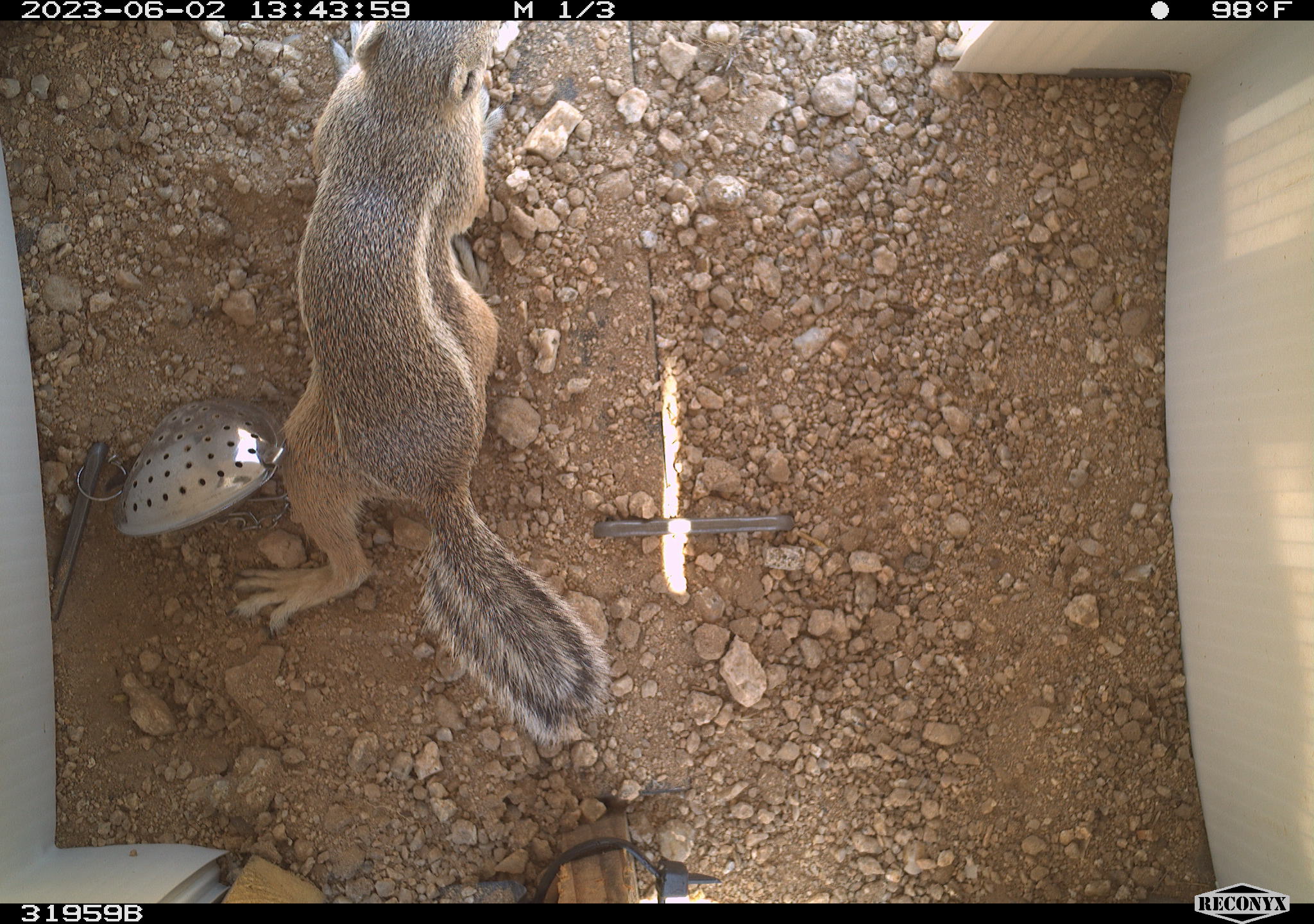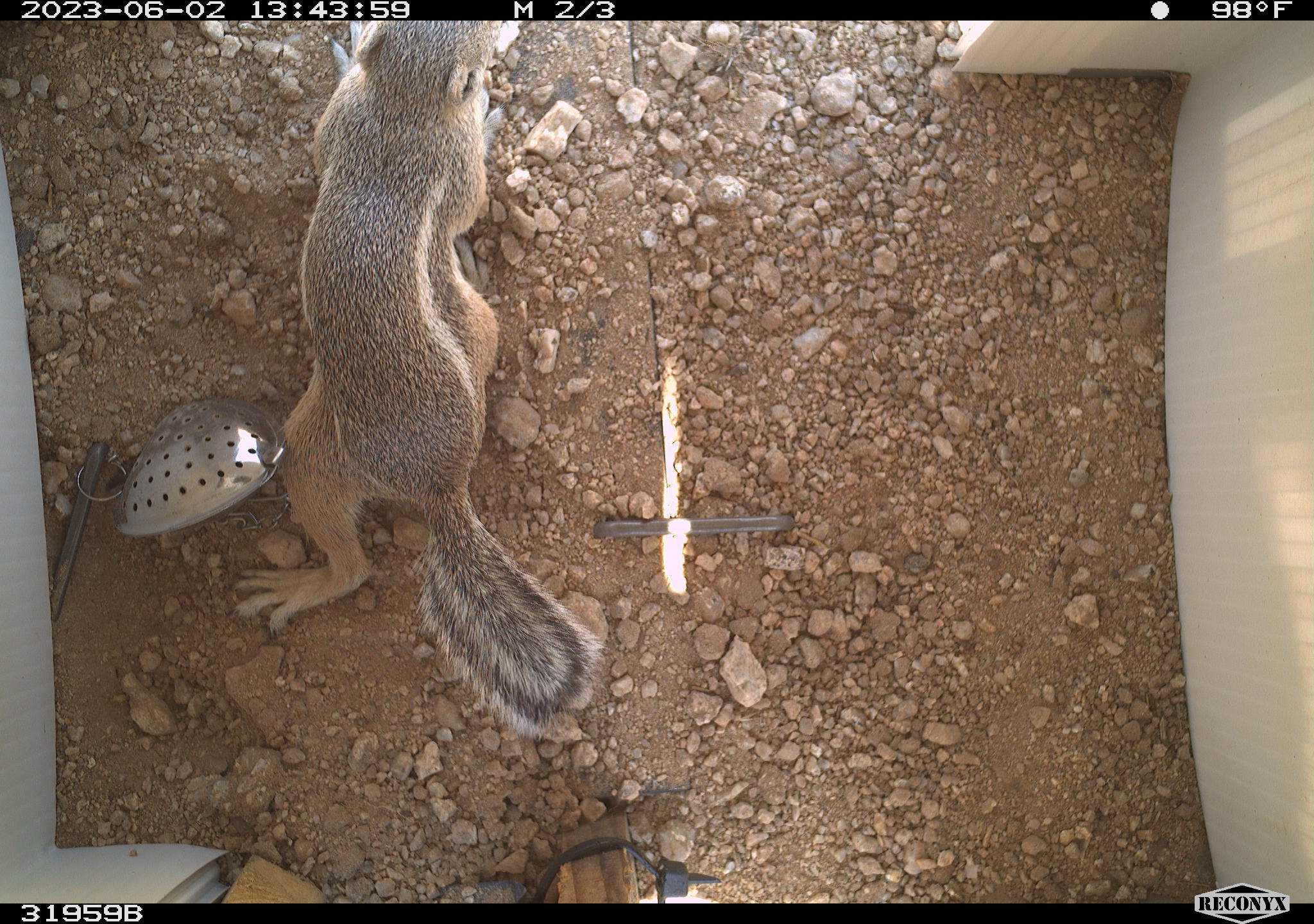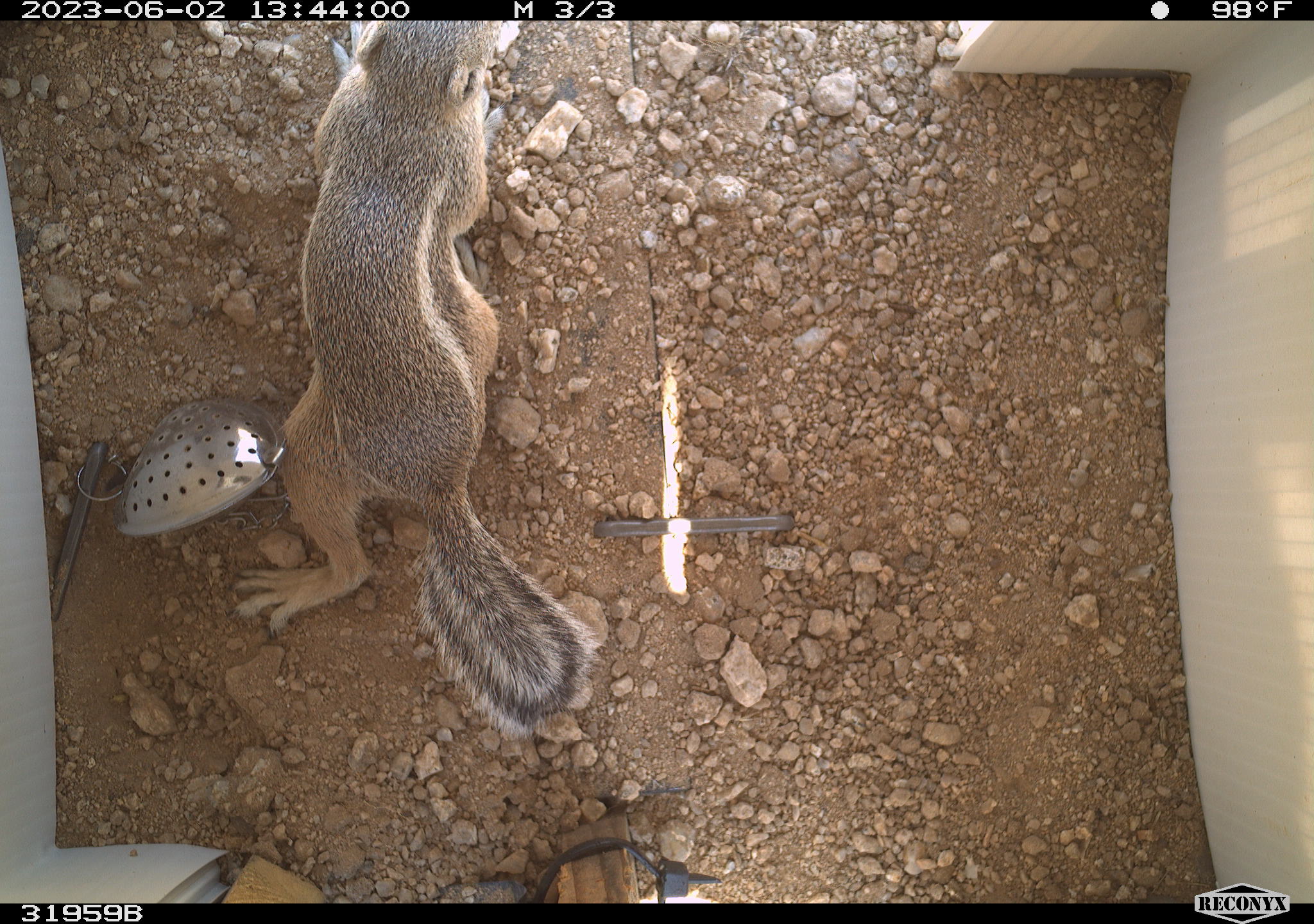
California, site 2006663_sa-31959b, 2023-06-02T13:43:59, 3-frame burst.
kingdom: Animalia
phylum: Chordata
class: Mammalia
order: Rodentia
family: Sciuridae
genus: Ammospermophilus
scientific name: Ammospermophilus leucurus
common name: white-tailed antelope squirrel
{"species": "white-tailed antelope squirrel (Ammospermophilus leucurus)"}